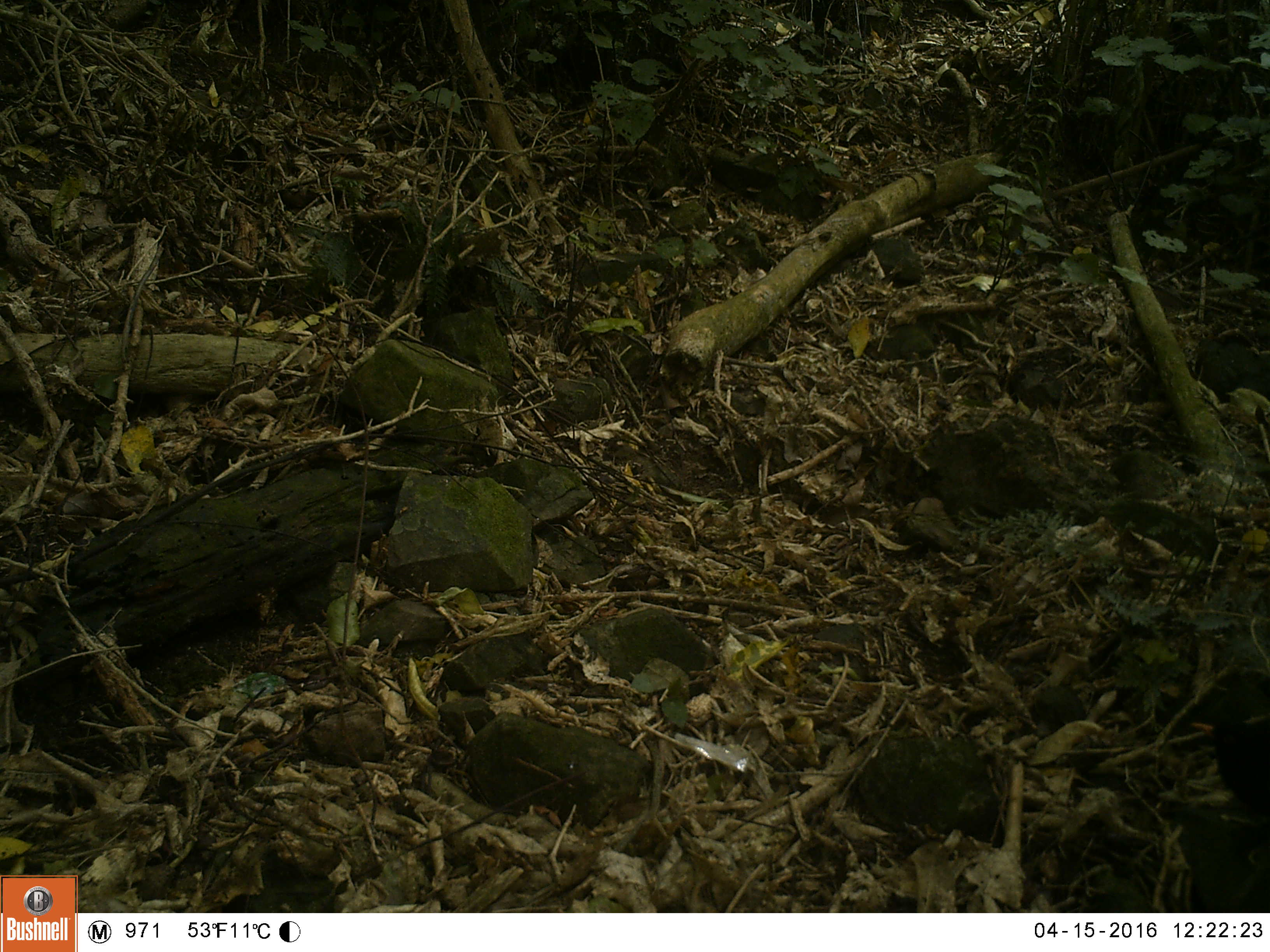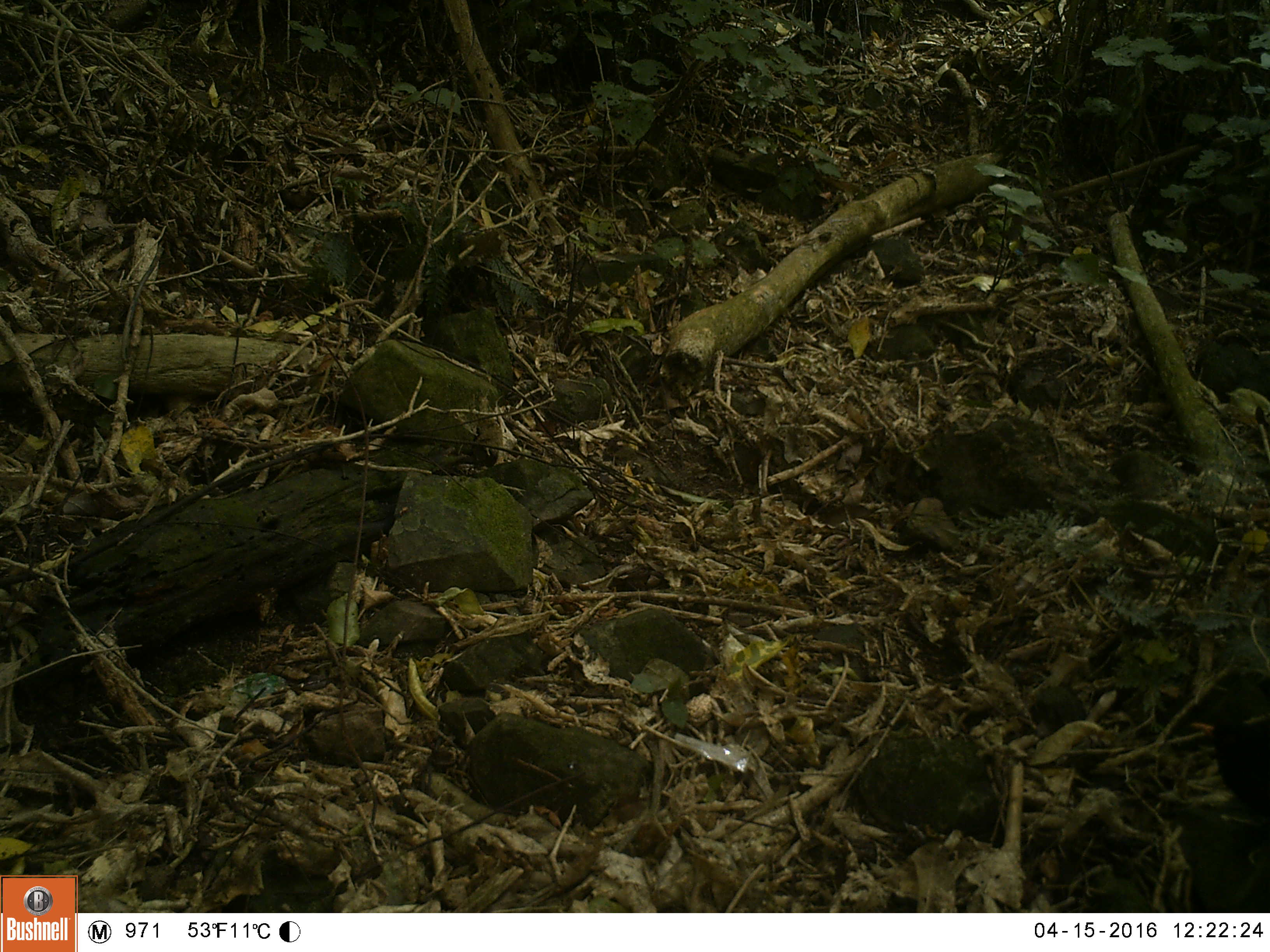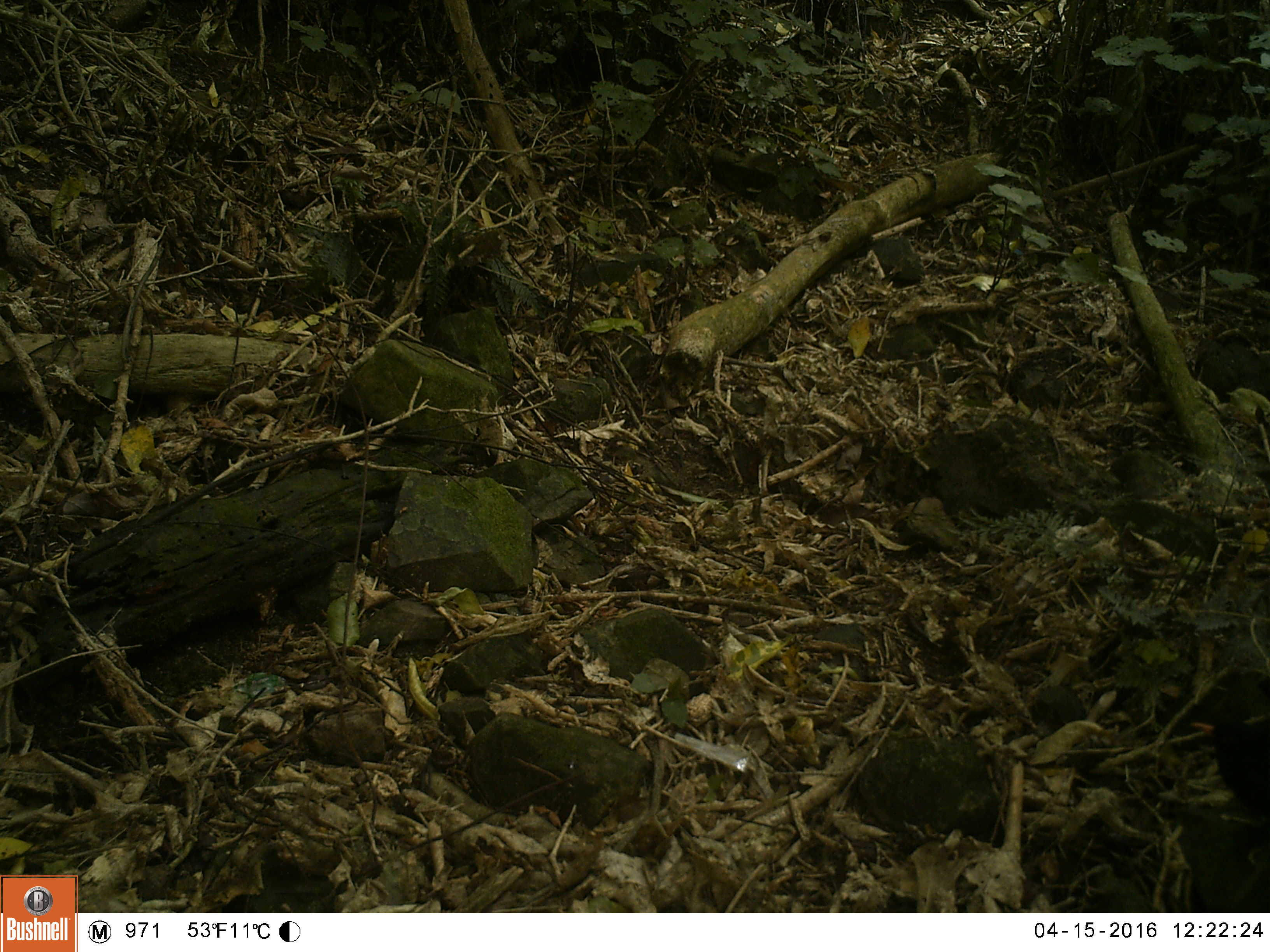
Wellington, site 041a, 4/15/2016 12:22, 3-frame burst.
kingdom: Animalia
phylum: Chordata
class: Aves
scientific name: Aves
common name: bird